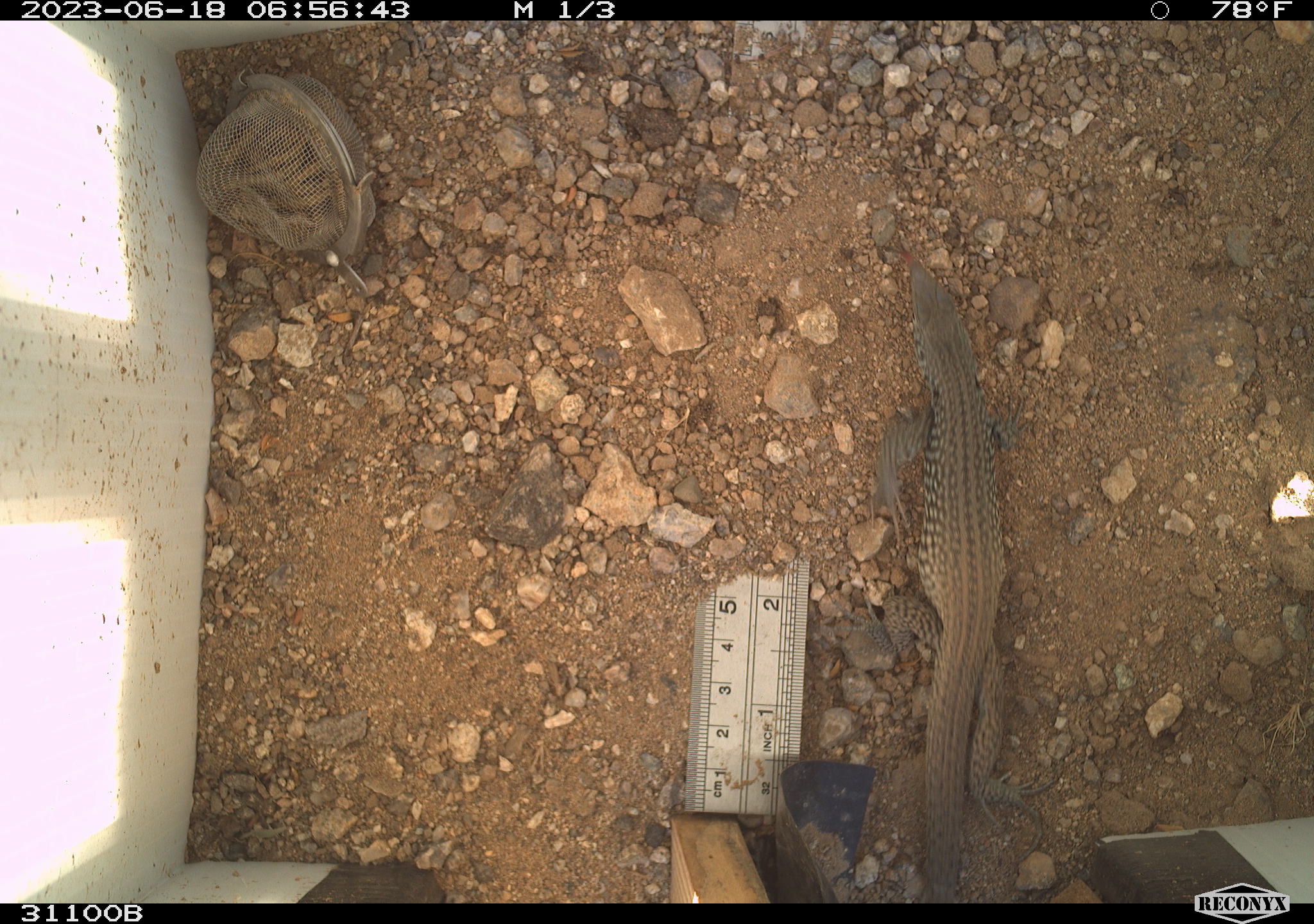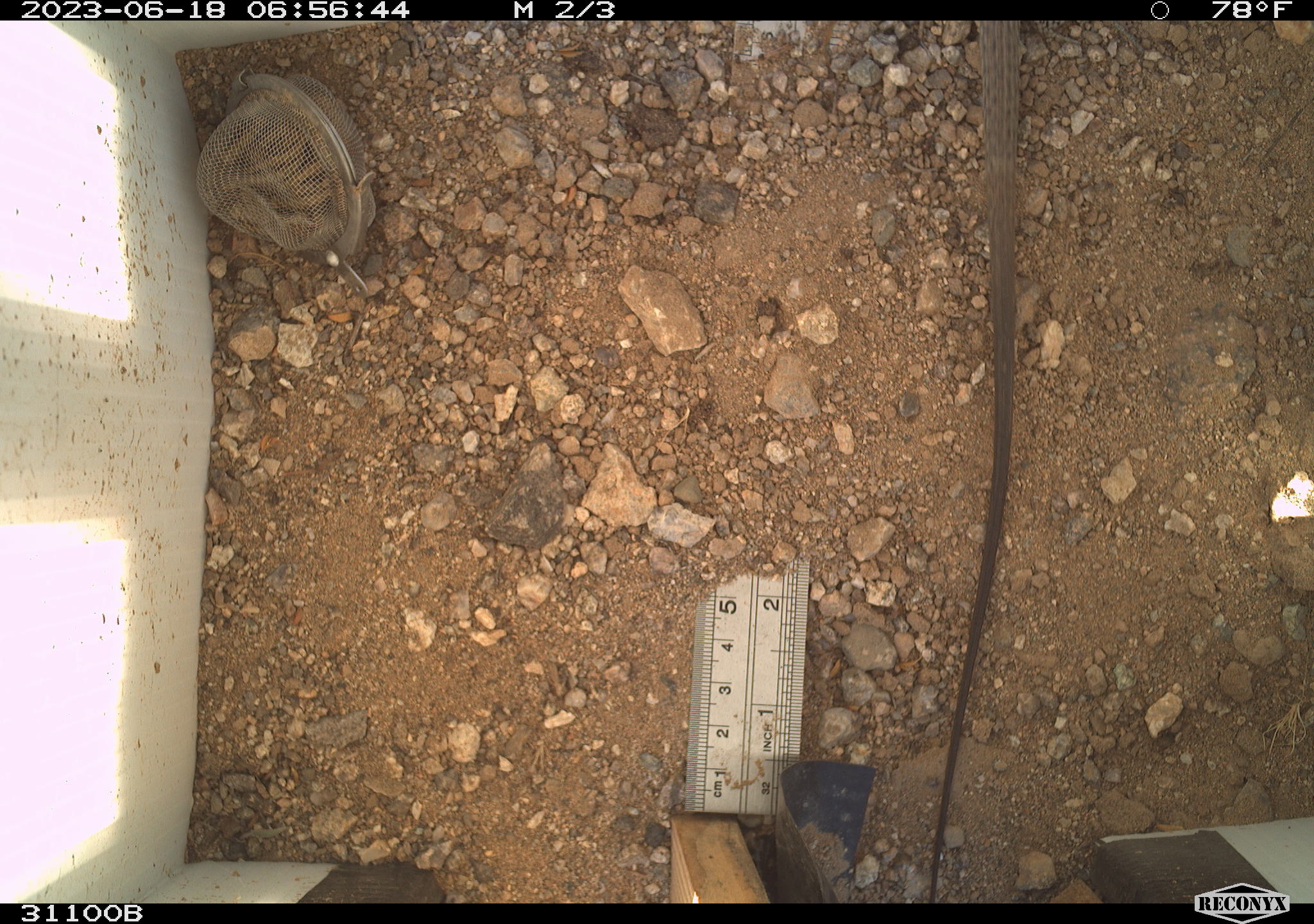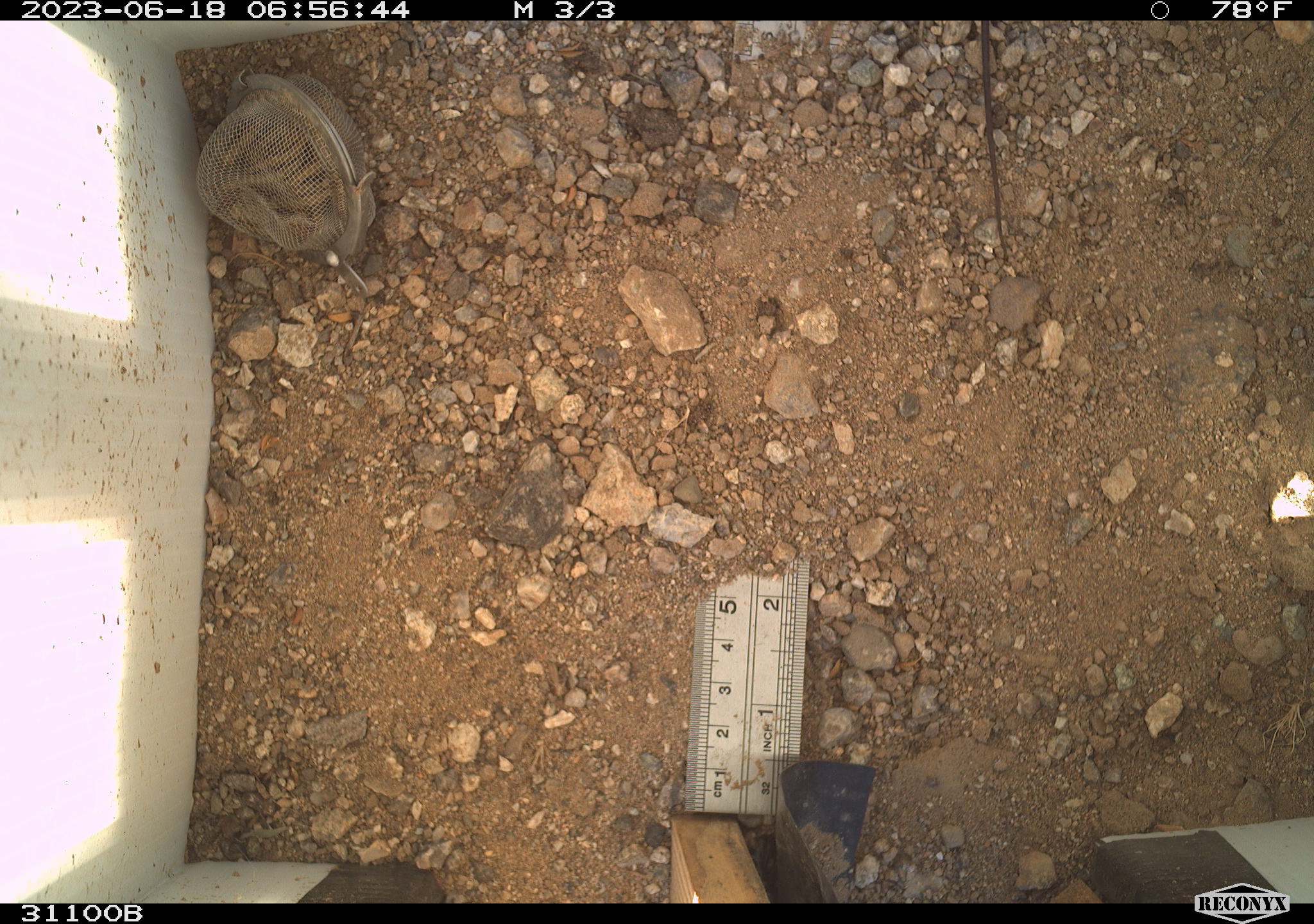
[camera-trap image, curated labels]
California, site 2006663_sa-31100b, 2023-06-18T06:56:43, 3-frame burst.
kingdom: Animalia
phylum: Chordata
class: Reptilia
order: Squamata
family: Teiidae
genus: Aspidoscelis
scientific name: Aspidoscelis tigris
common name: western whiptail